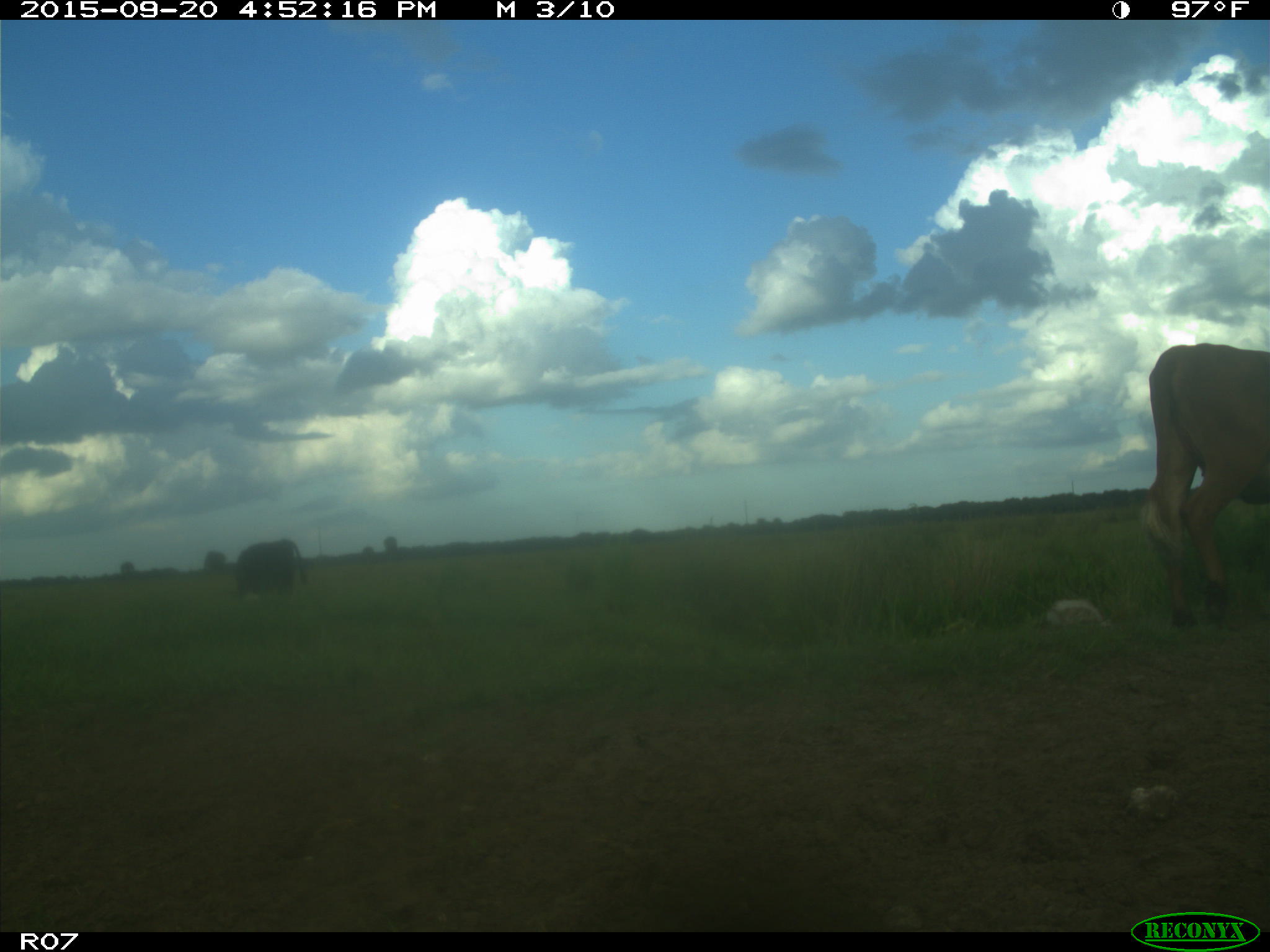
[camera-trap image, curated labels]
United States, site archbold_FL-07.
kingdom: Animalia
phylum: Chordata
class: Mammalia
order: Artiodactyla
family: Bovidae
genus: Bos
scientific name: Bos taurus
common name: domestic cow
Bos taurus (domestic cow).